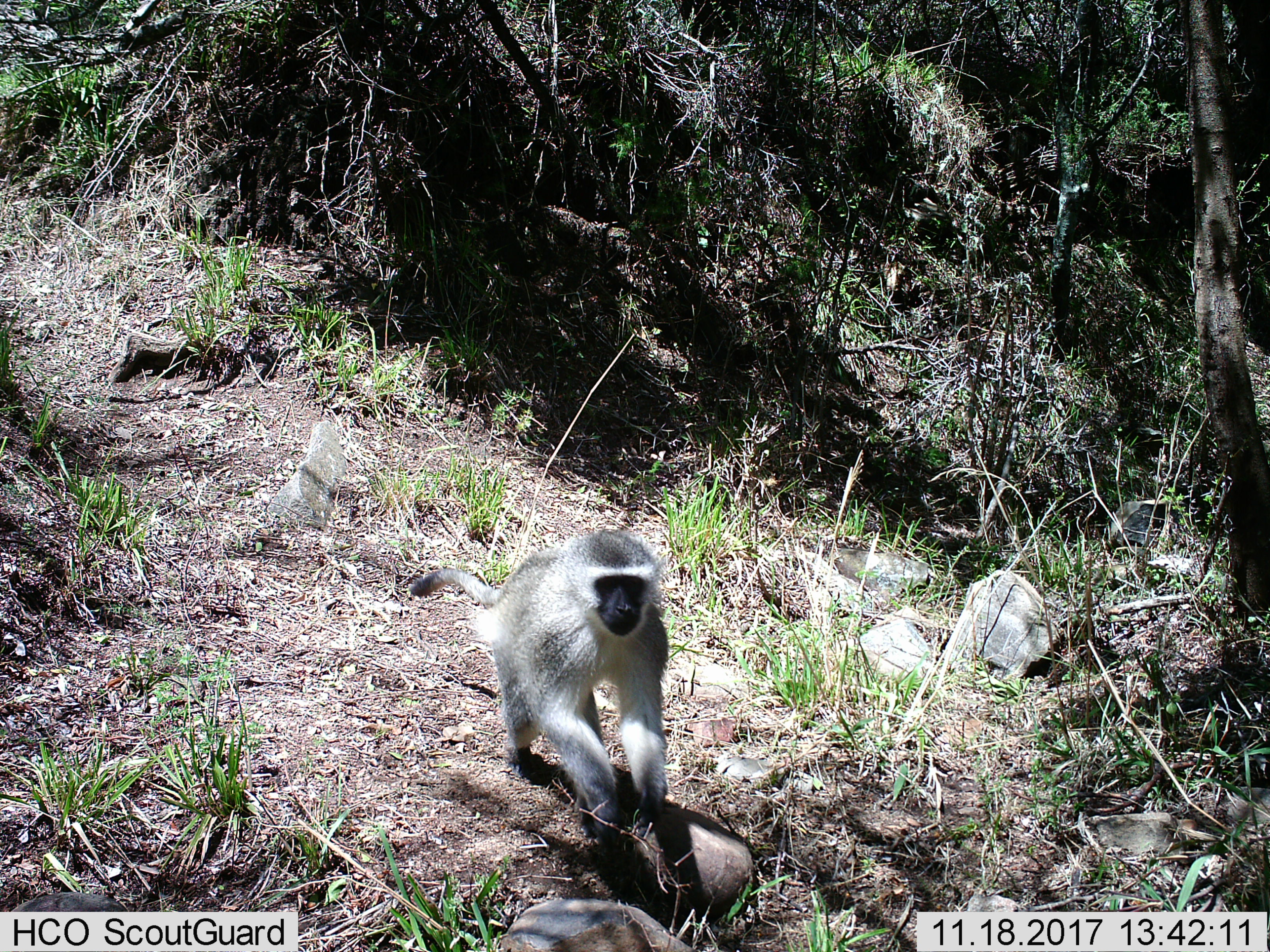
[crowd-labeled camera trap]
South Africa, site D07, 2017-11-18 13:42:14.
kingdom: Animalia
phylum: Chordata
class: Mammalia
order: Primates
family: Cercopithecidae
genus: Chlorocebus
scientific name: Chlorocebus pygerythrus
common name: vervet monkey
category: monkeyvervet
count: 1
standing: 0%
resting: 0%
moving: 100%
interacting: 0%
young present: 0%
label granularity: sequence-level